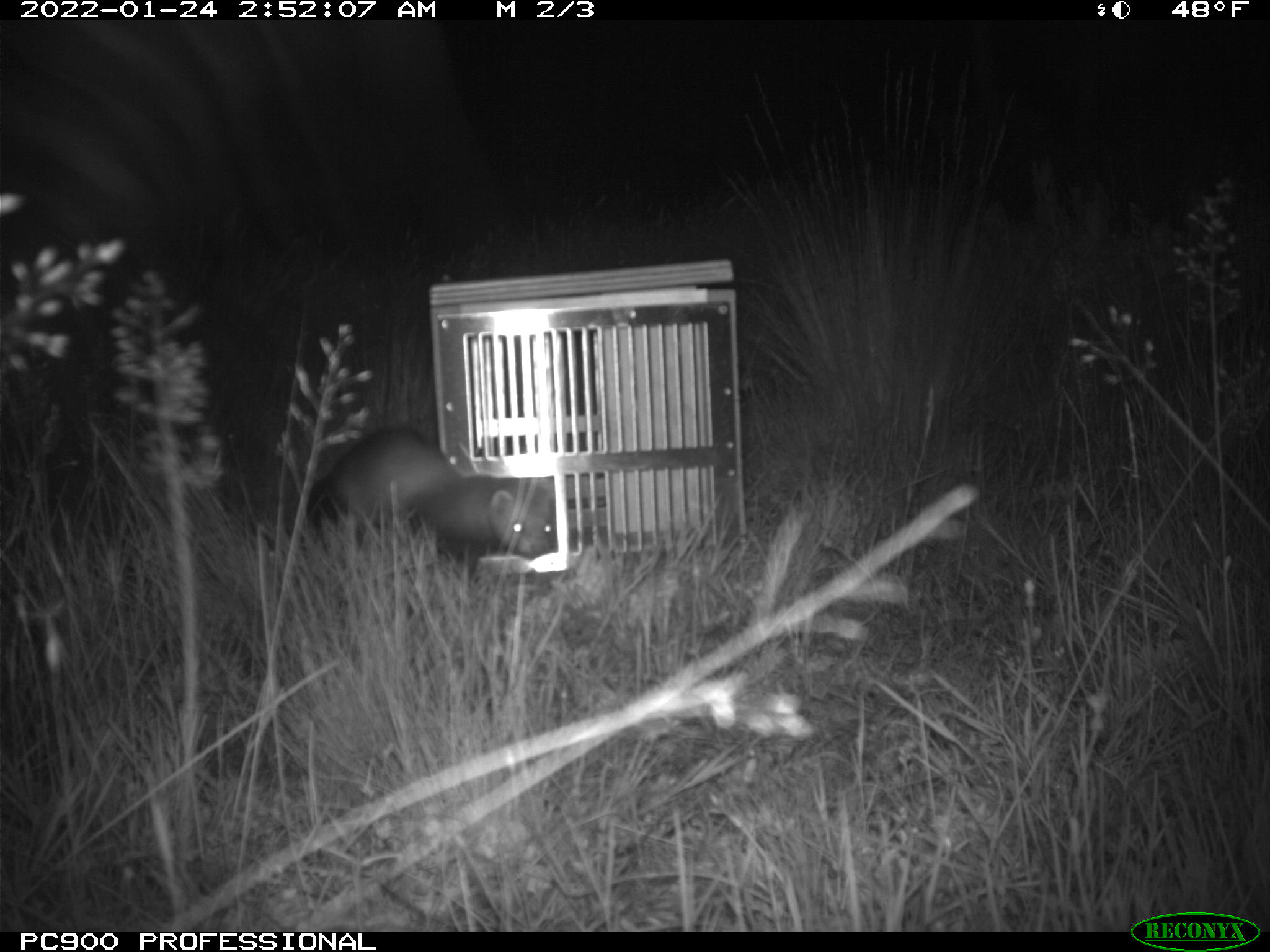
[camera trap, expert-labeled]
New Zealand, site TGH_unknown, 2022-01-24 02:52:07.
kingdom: Animalia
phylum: Chordata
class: Mammalia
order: Carnivora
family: Mustelidae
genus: Mustela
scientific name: Mustela furo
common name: ferret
Ferret (Mustela furo).